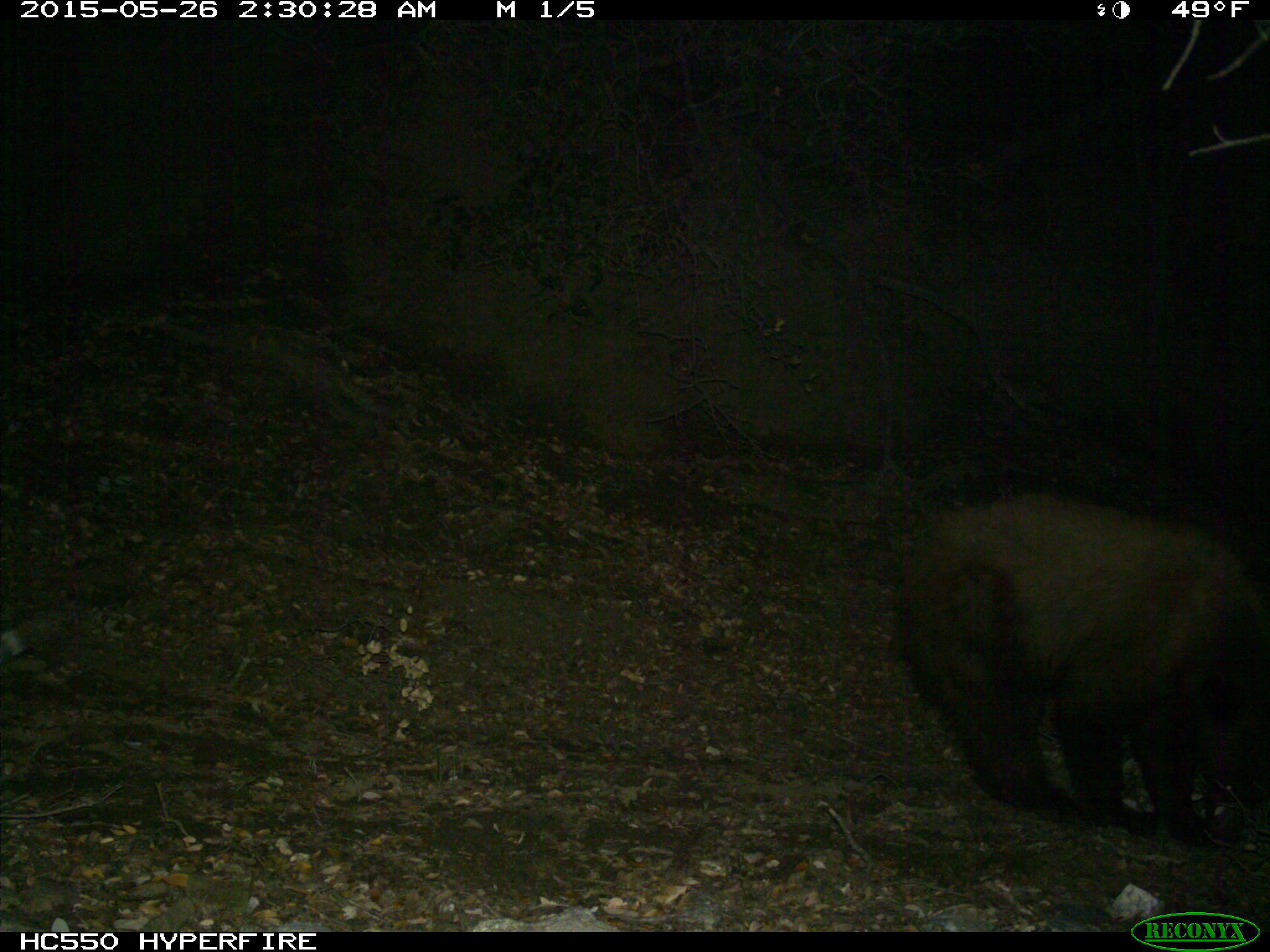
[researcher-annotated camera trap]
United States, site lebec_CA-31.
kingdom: Animalia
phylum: Chordata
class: Mammalia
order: Carnivora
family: Ursidae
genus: Ursus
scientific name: Ursus americanus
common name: american black bear